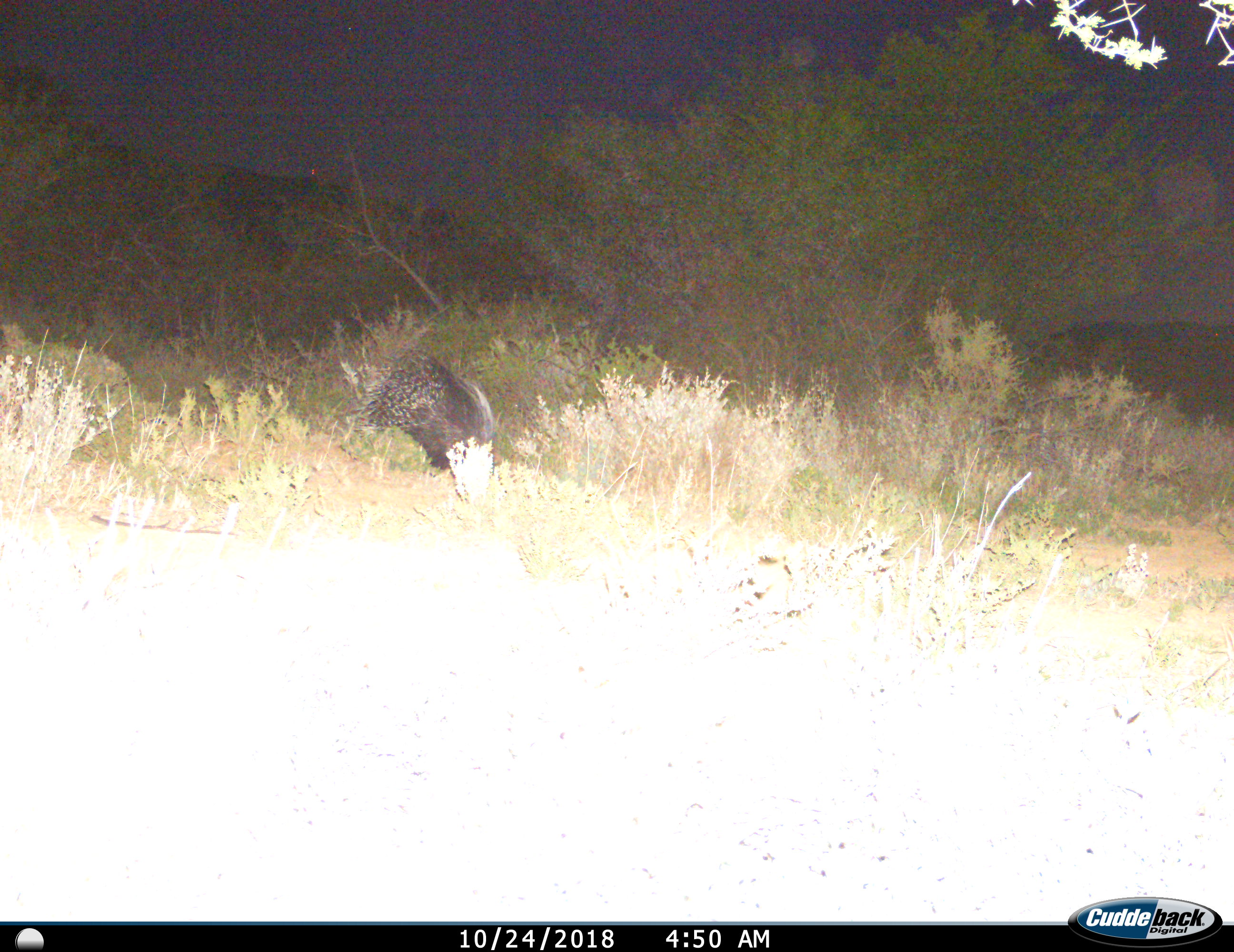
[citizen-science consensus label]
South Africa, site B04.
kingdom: Animalia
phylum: Chordata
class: Mammalia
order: Rodentia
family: Hystricidae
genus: Hystrix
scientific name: Hystrix africaeaustralis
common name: cape porcupine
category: porcupine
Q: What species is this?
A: Porcupine (cape porcupine) (Hystrix africaeaustralis).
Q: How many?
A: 1.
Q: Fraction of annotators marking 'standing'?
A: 22%.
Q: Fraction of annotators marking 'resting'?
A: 0%.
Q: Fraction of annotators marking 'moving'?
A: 67%.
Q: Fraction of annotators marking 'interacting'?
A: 0%.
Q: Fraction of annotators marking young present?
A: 0%.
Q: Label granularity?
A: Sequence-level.